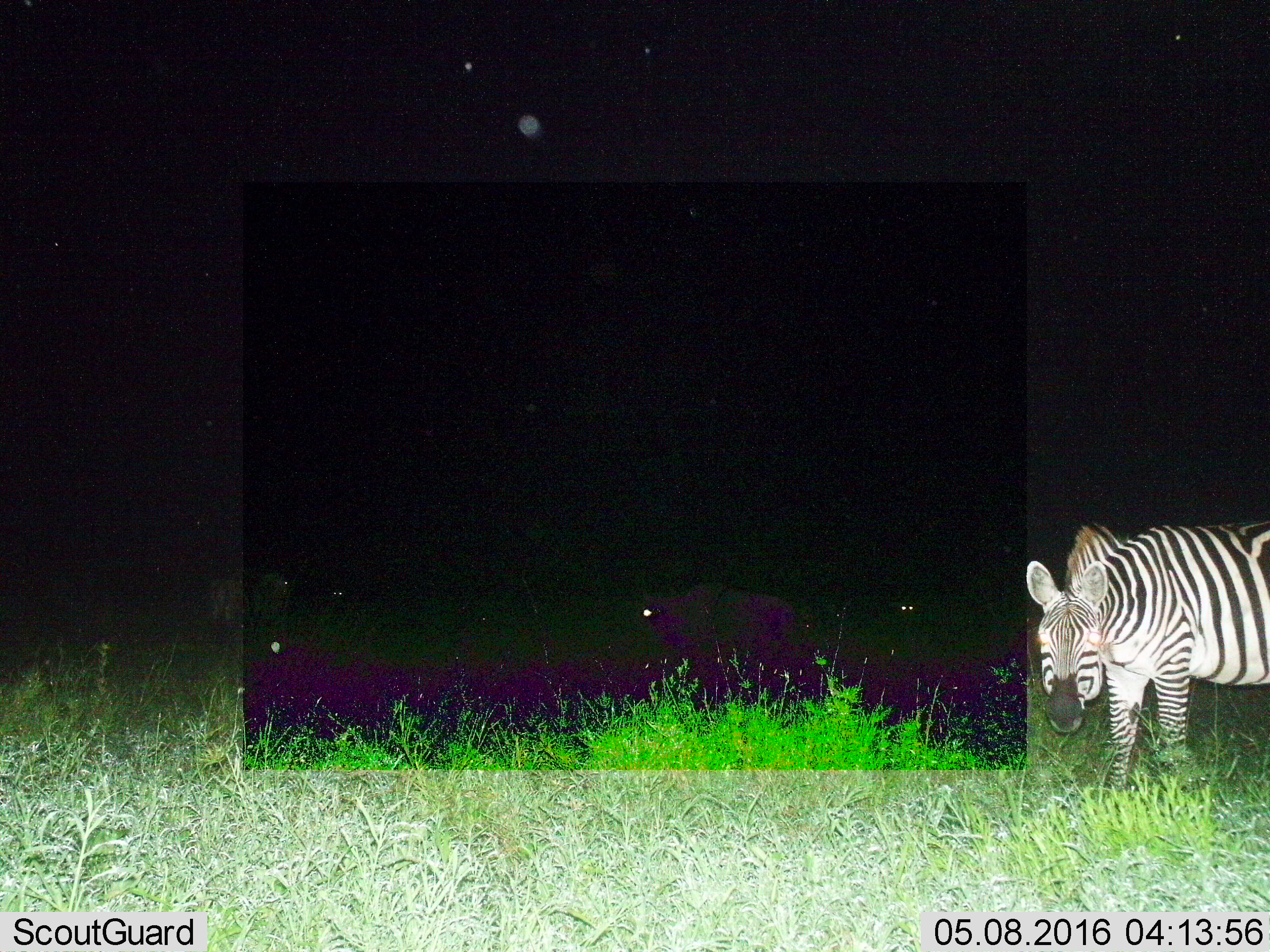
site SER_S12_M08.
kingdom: Animalia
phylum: Chordata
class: Mammalia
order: Perissodactyla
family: Equidae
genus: Equus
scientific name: Equus quagga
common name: plains zebra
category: zebraplains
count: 1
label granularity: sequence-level